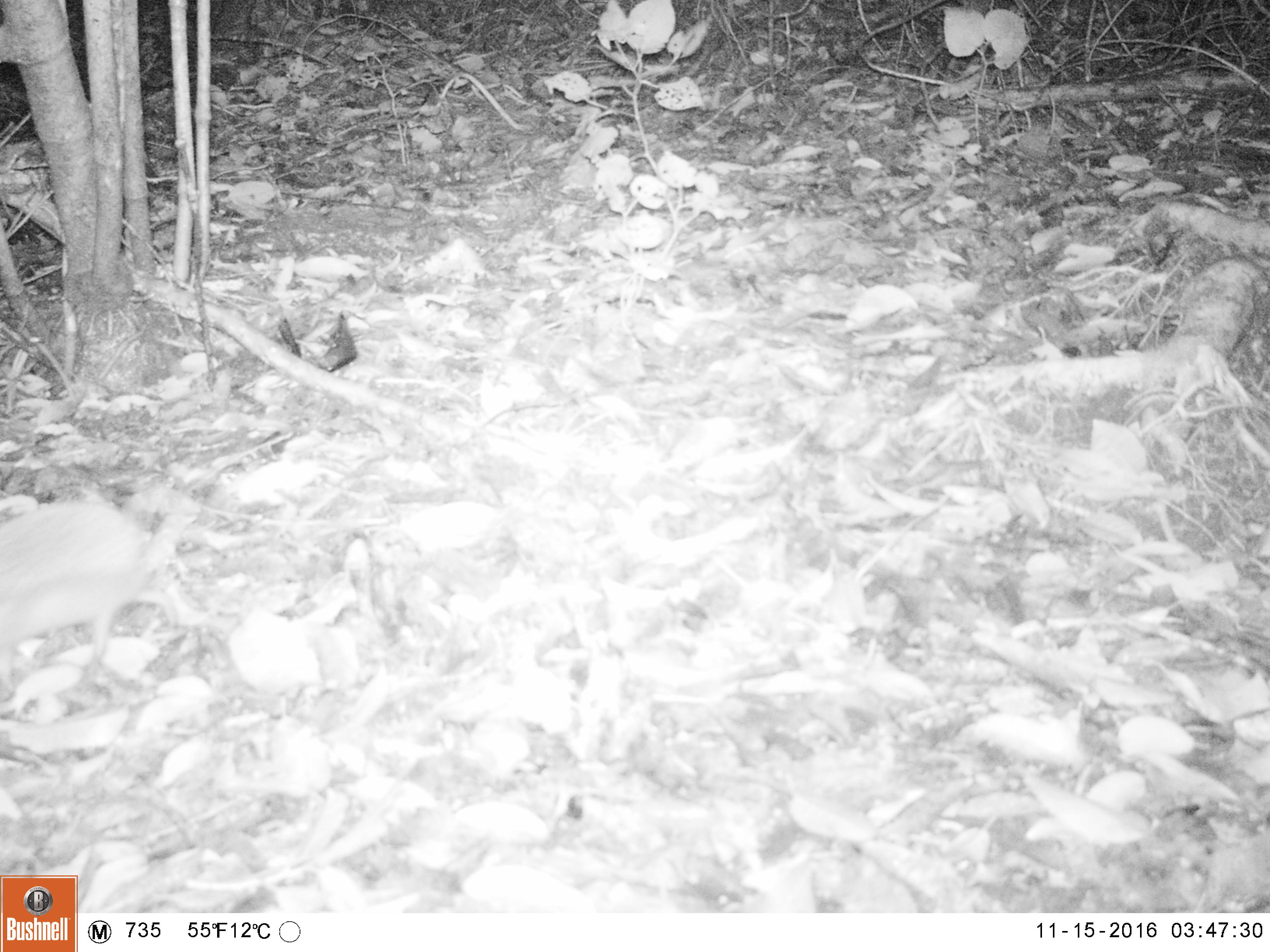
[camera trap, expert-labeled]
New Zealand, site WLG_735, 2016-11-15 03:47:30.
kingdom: Animalia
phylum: Chordata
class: Mammalia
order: Eulipotyphla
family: Erinaceidae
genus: Erinaceus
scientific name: Erinaceus europaeus europaeus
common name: european hedgehog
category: hedgehog